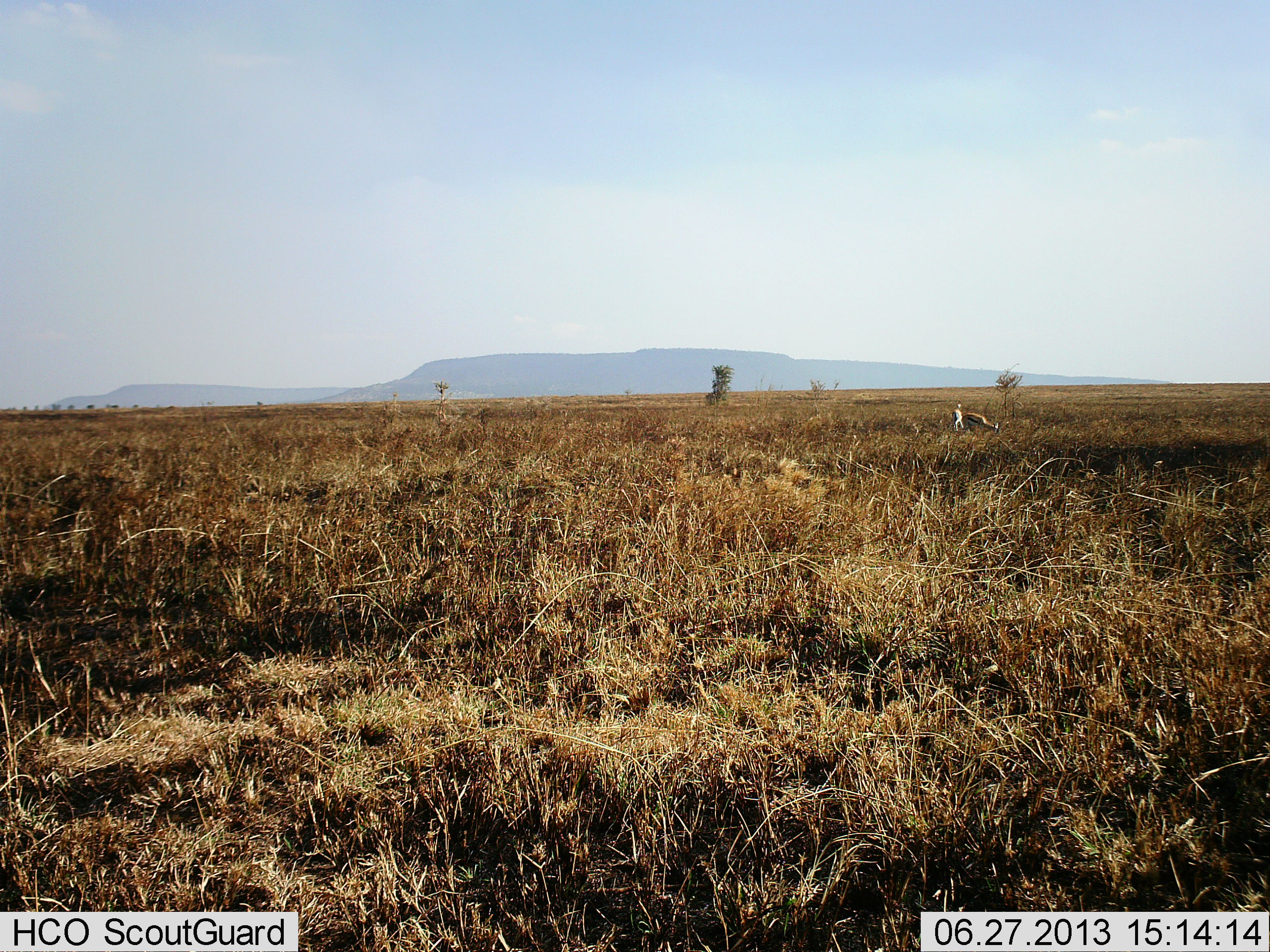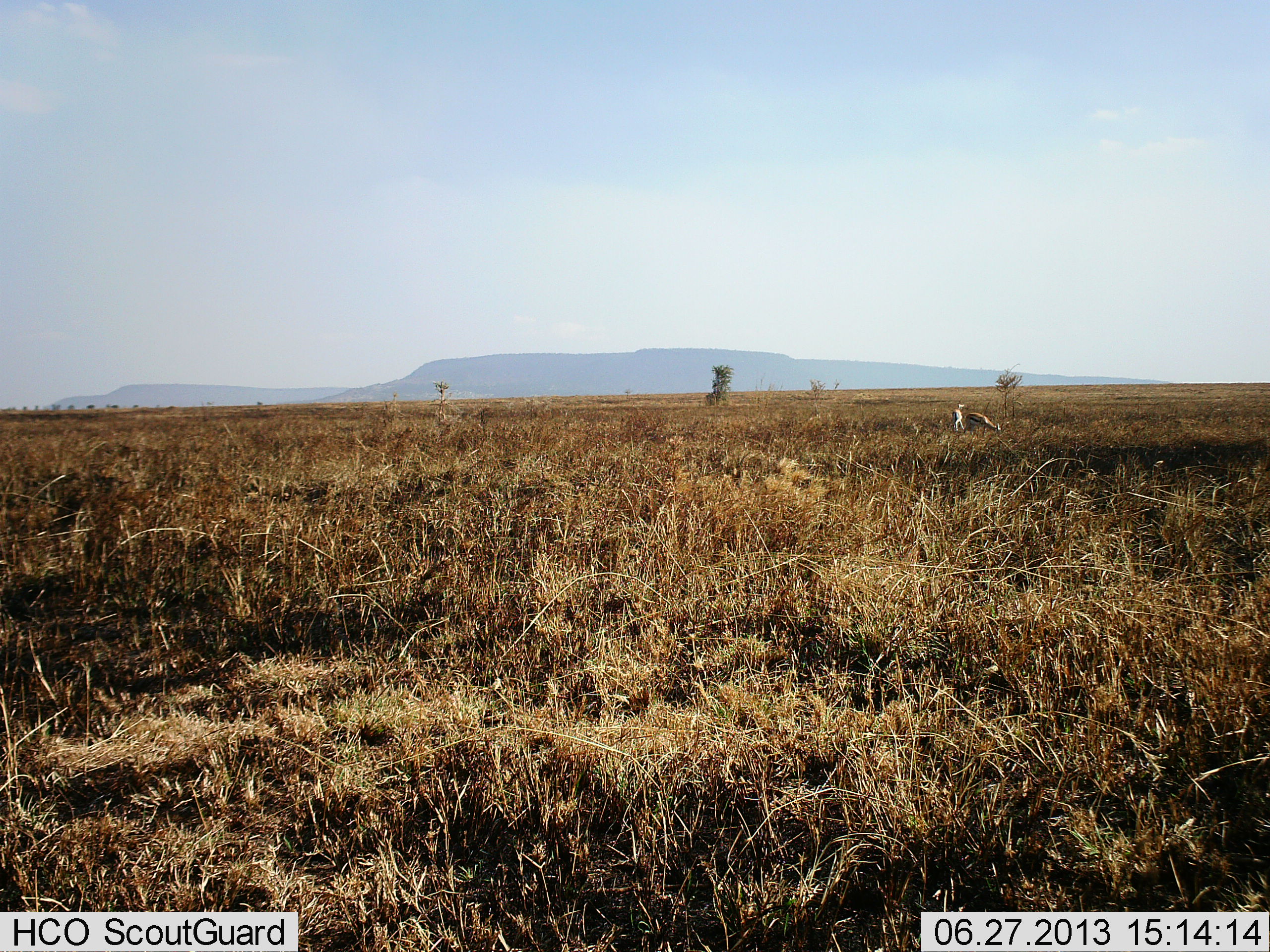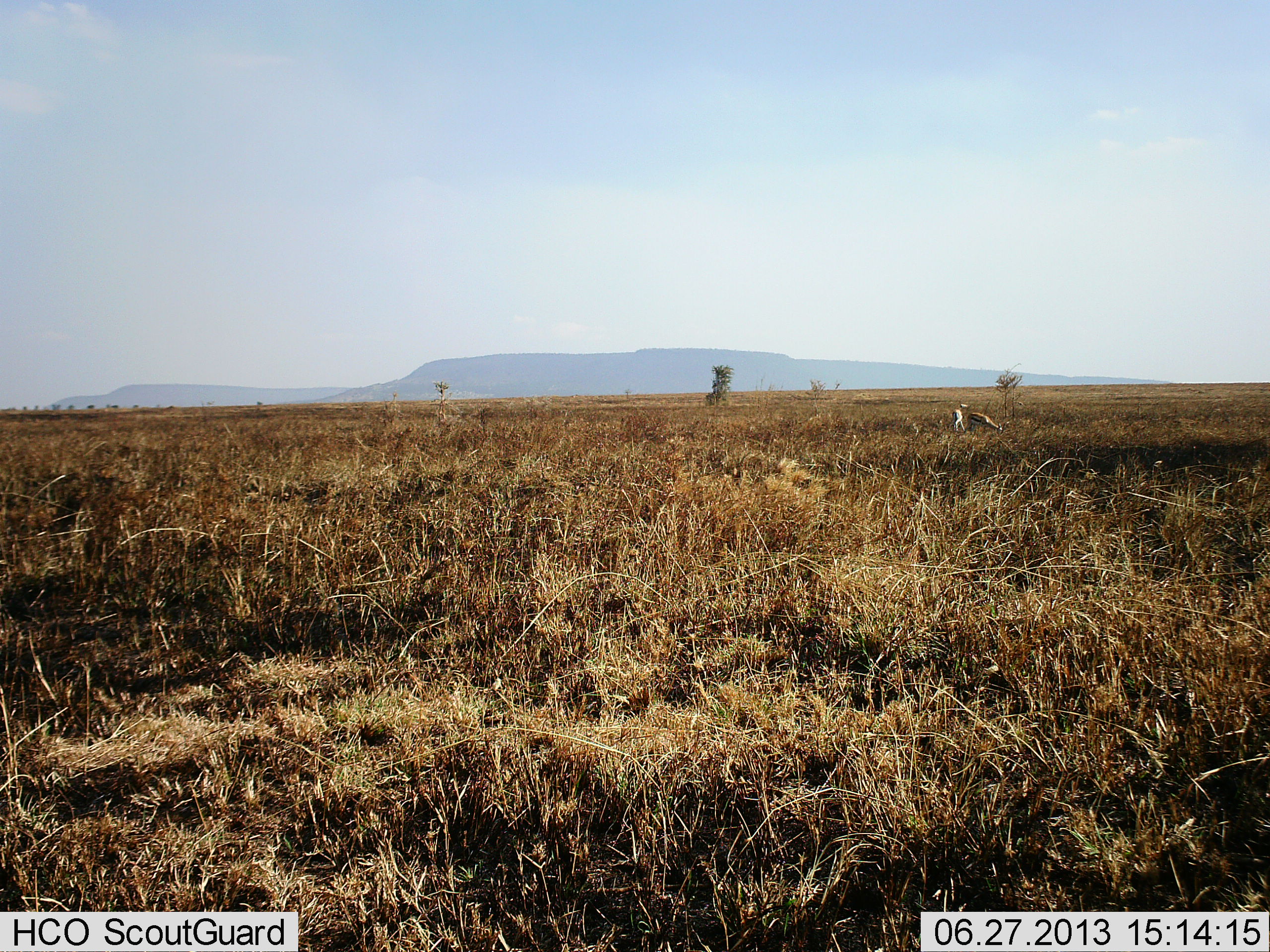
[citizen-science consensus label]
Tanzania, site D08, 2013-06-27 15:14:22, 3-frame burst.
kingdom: Animalia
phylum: Chordata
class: Mammalia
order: Artiodactyla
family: Bovidae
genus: Eudorcas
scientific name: Eudorcas thomsonii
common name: thomson's gazelle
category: gazellethomsons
Gazellethomsons (thomson's gazelle) (Eudorcas thomsonii), count 2. Behavior (volunteer vote fractions): standing 11%, resting 11%, moving 0%, interacting 0%. Young present (vote fraction): 0%. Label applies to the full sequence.